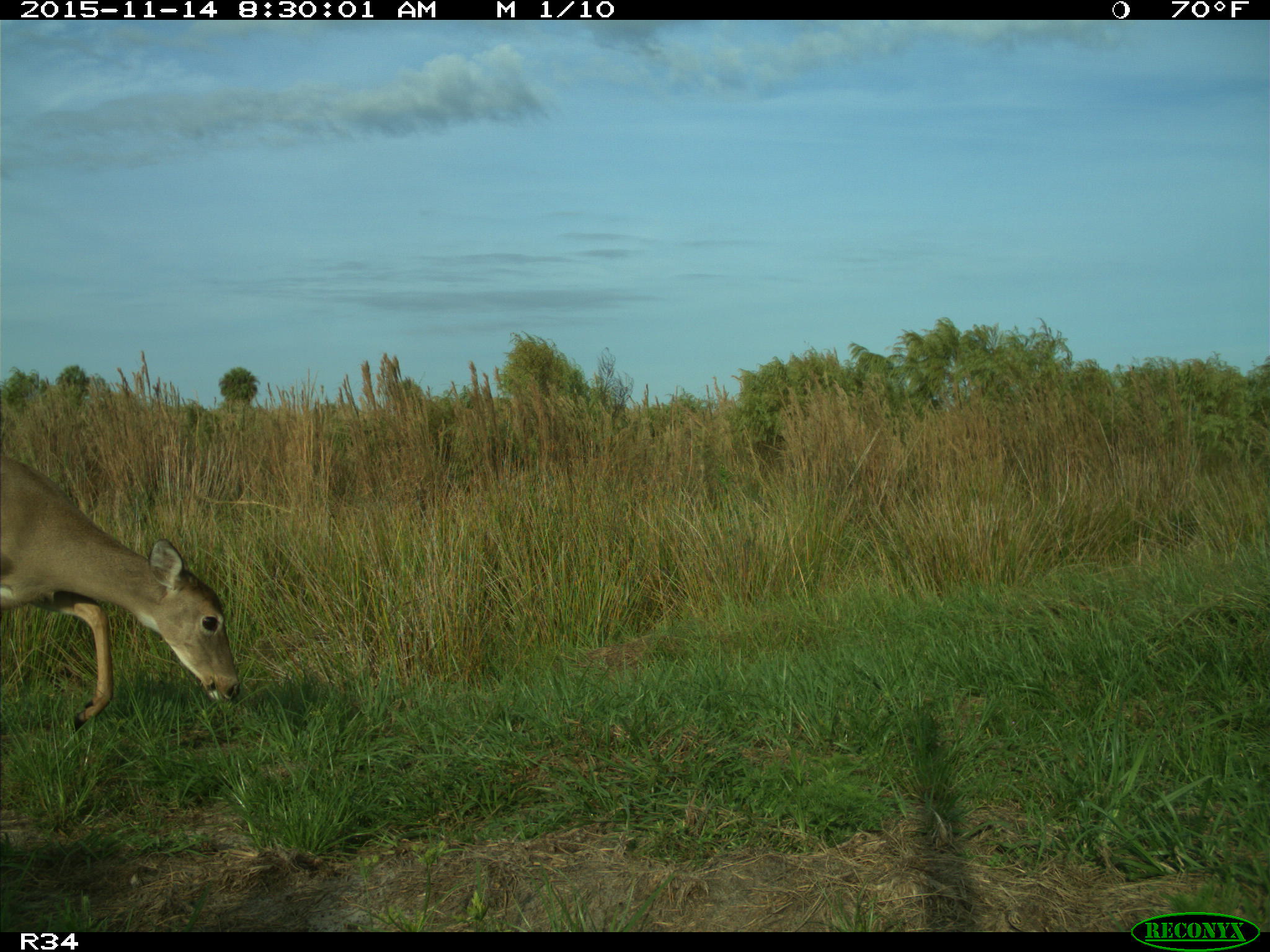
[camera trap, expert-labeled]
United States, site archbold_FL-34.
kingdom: Animalia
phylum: Chordata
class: Mammalia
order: Artiodactyla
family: Cervidae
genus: Odocoileus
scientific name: Odocoileus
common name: deer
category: unidentified deer